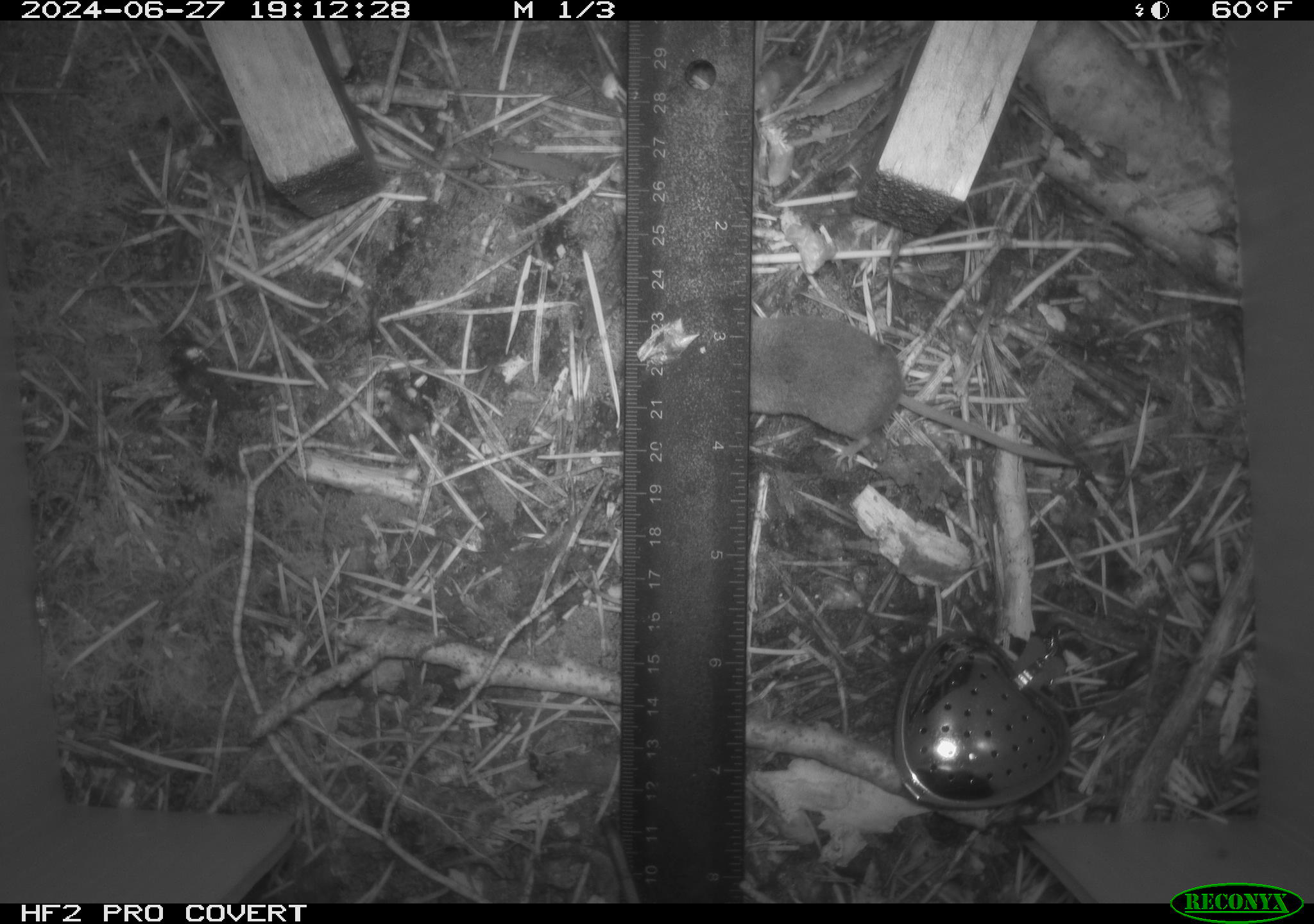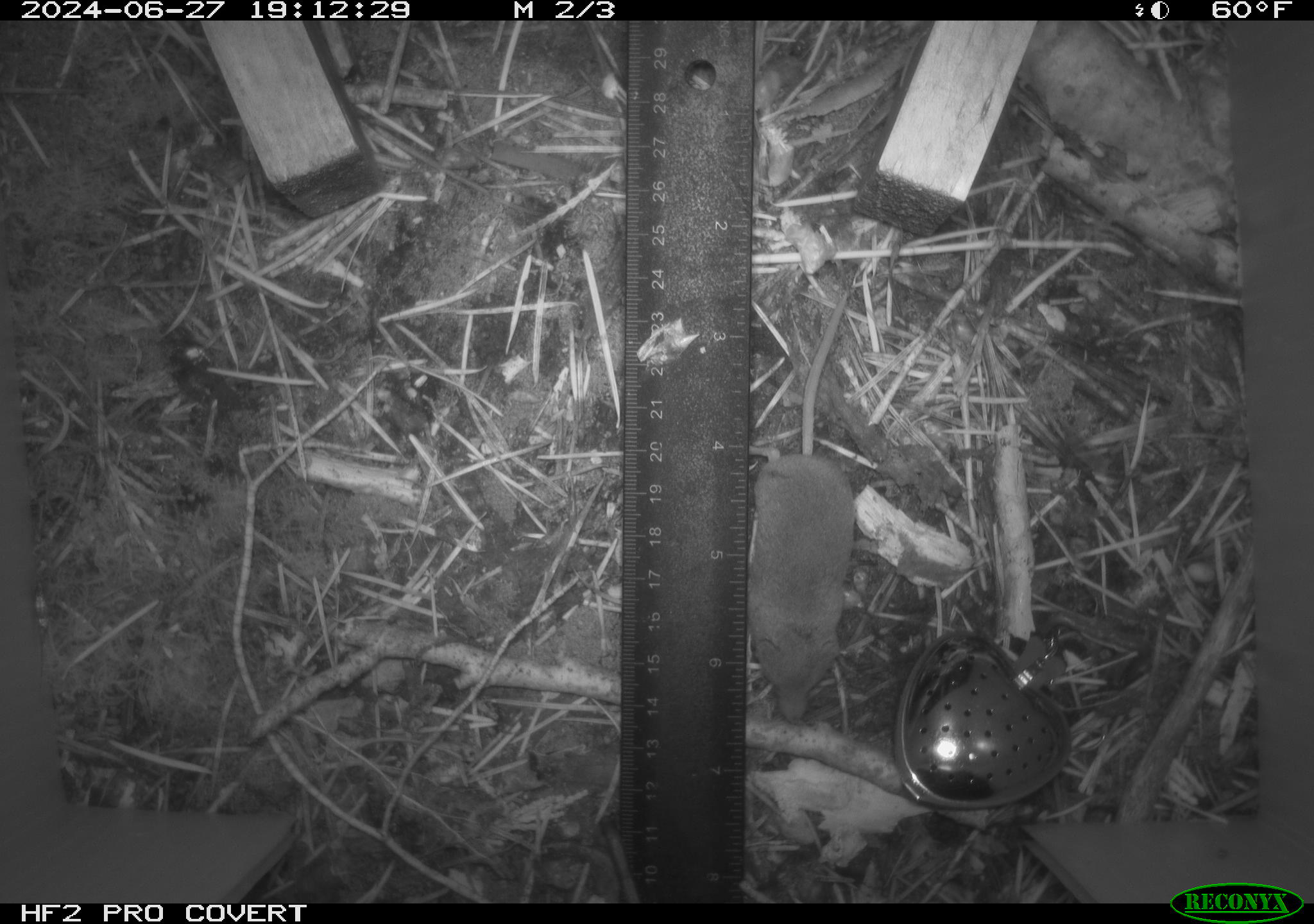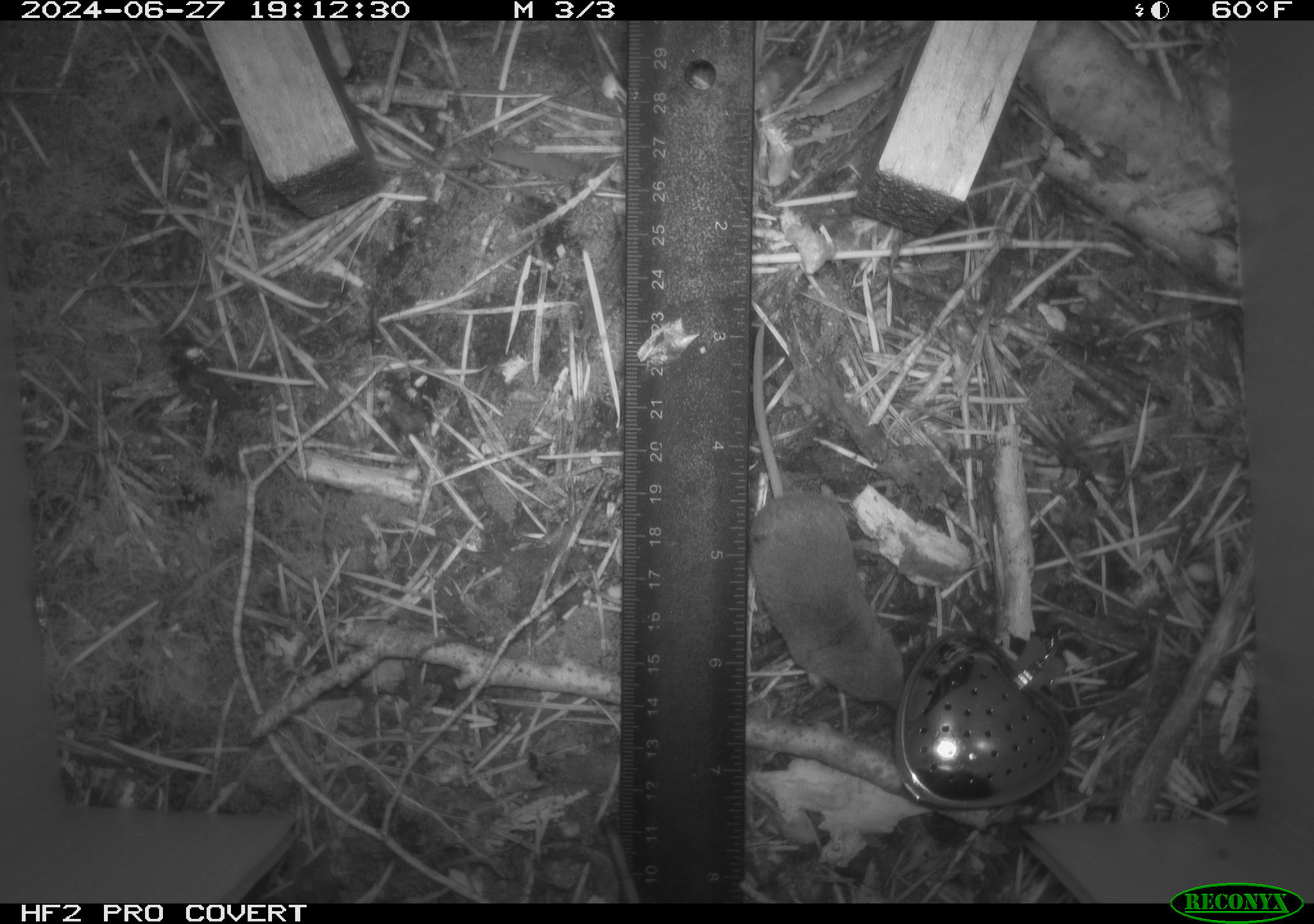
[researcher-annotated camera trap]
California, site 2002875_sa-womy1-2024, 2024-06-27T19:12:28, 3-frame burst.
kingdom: Animalia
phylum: Chordata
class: Mammalia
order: Eulipotyphla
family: Soricidae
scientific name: Soricidae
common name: shrews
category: soricidae family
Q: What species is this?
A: Soricidae family (shrews) (Soricidae).